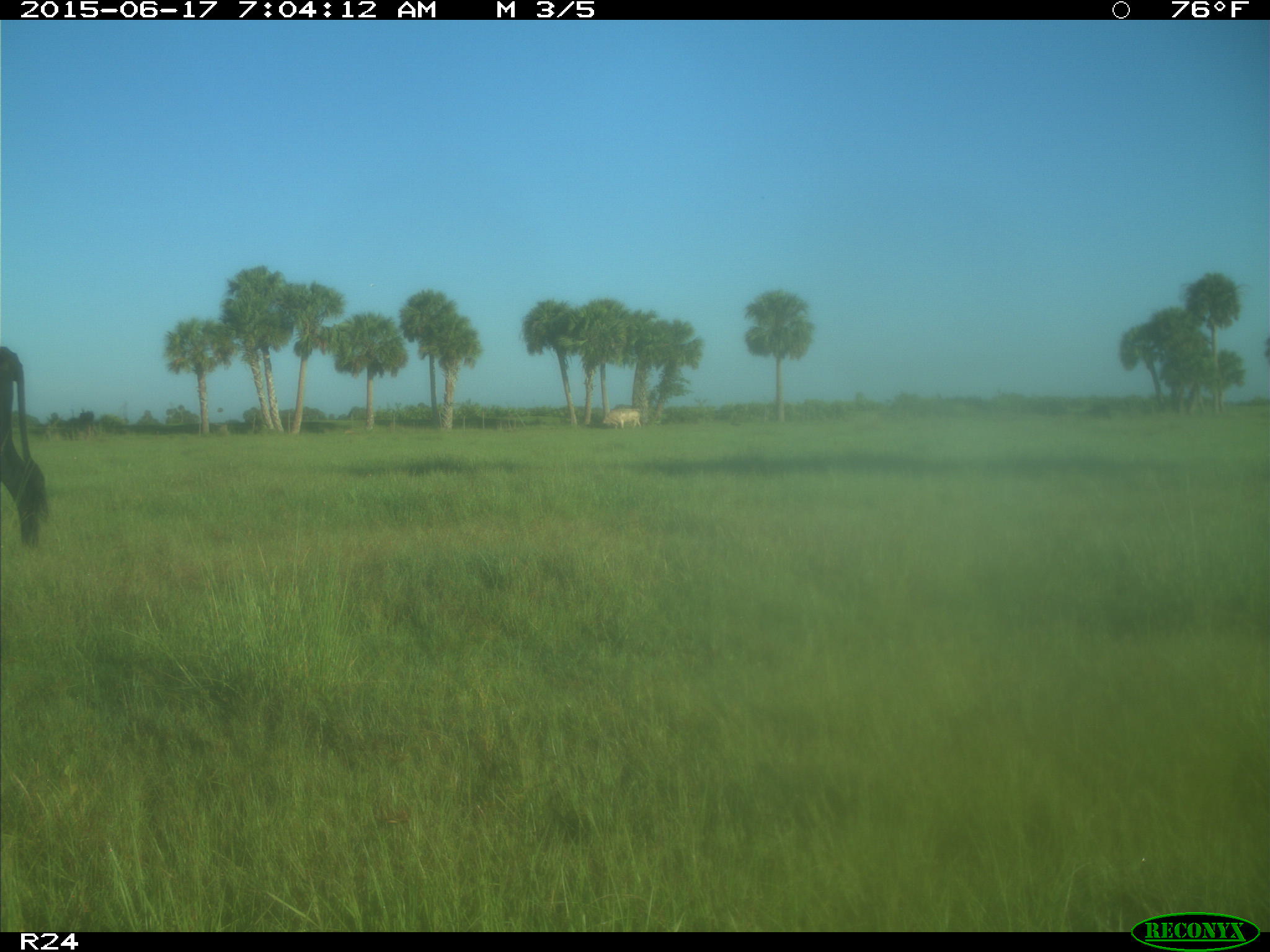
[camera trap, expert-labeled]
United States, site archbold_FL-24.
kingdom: Animalia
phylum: Chordata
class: Mammalia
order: Artiodactyla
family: Bovidae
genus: Bos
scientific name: Bos taurus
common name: domestic cow